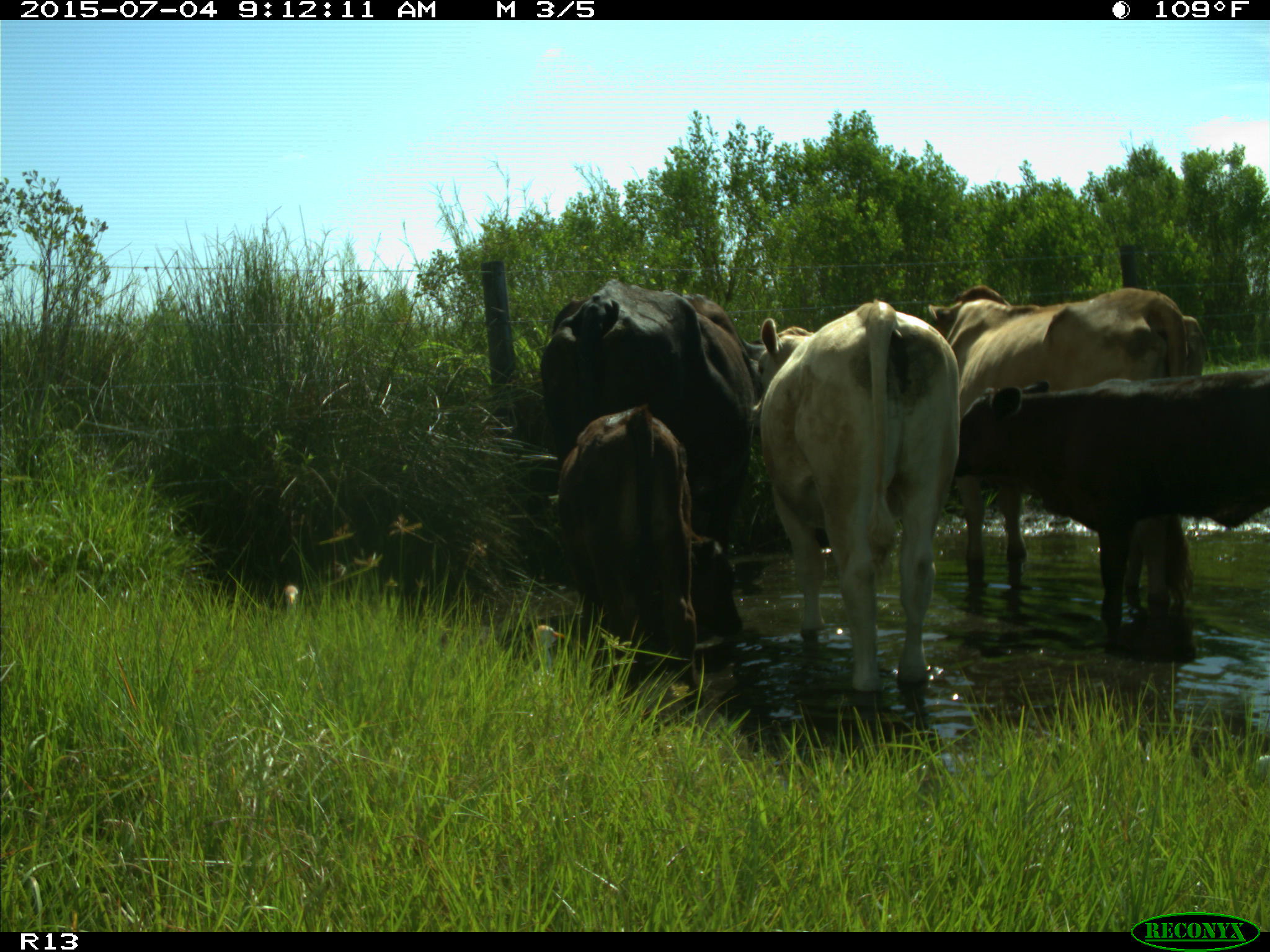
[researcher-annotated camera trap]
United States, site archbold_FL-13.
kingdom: Animalia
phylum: Chordata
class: Mammalia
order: Artiodactyla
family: Bovidae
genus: Bos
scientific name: Bos taurus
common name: domestic cow